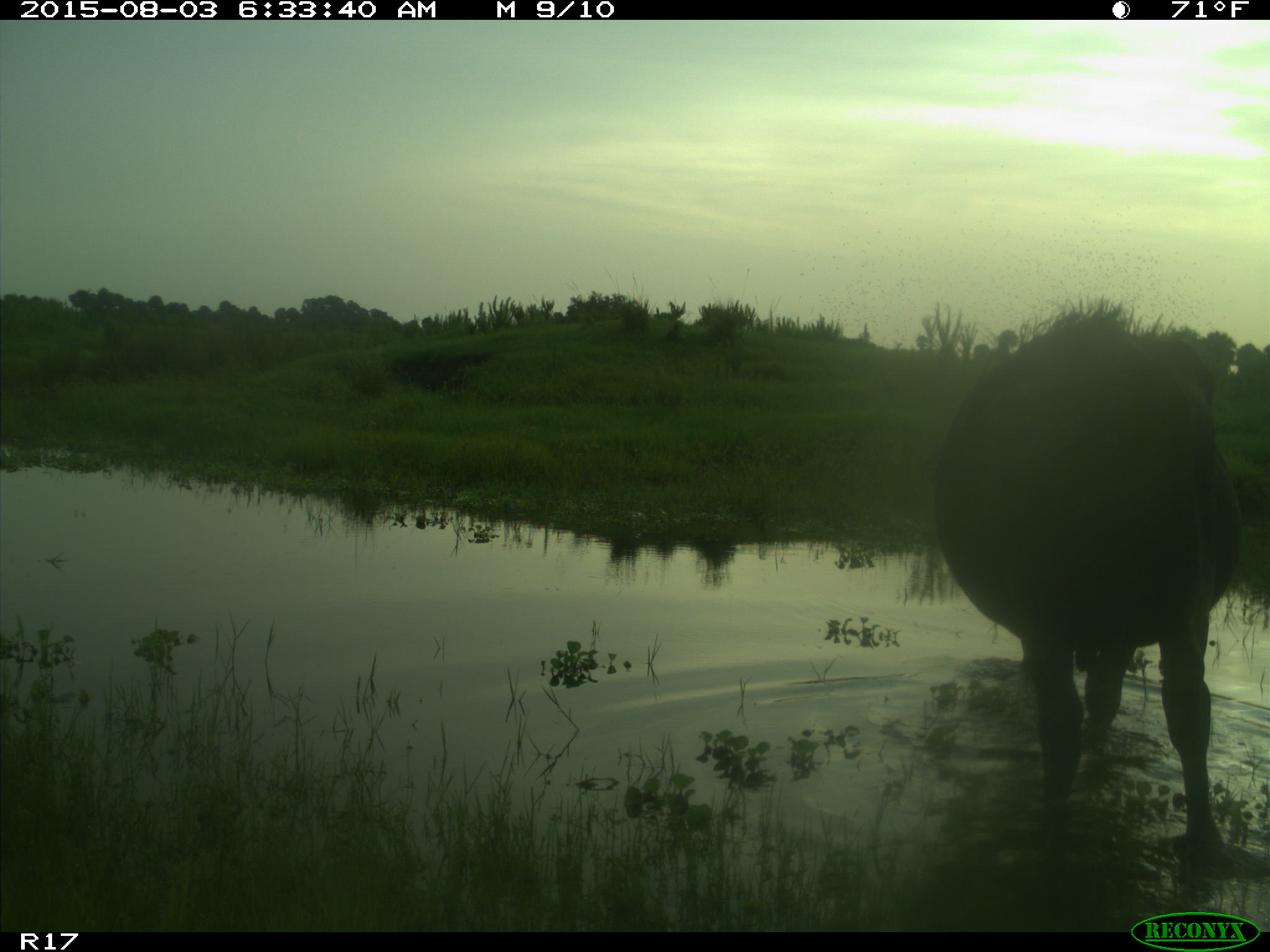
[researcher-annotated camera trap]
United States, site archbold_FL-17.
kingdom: Animalia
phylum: Chordata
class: Mammalia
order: Artiodactyla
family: Bovidae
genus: Bos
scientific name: Bos taurus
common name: domestic cow